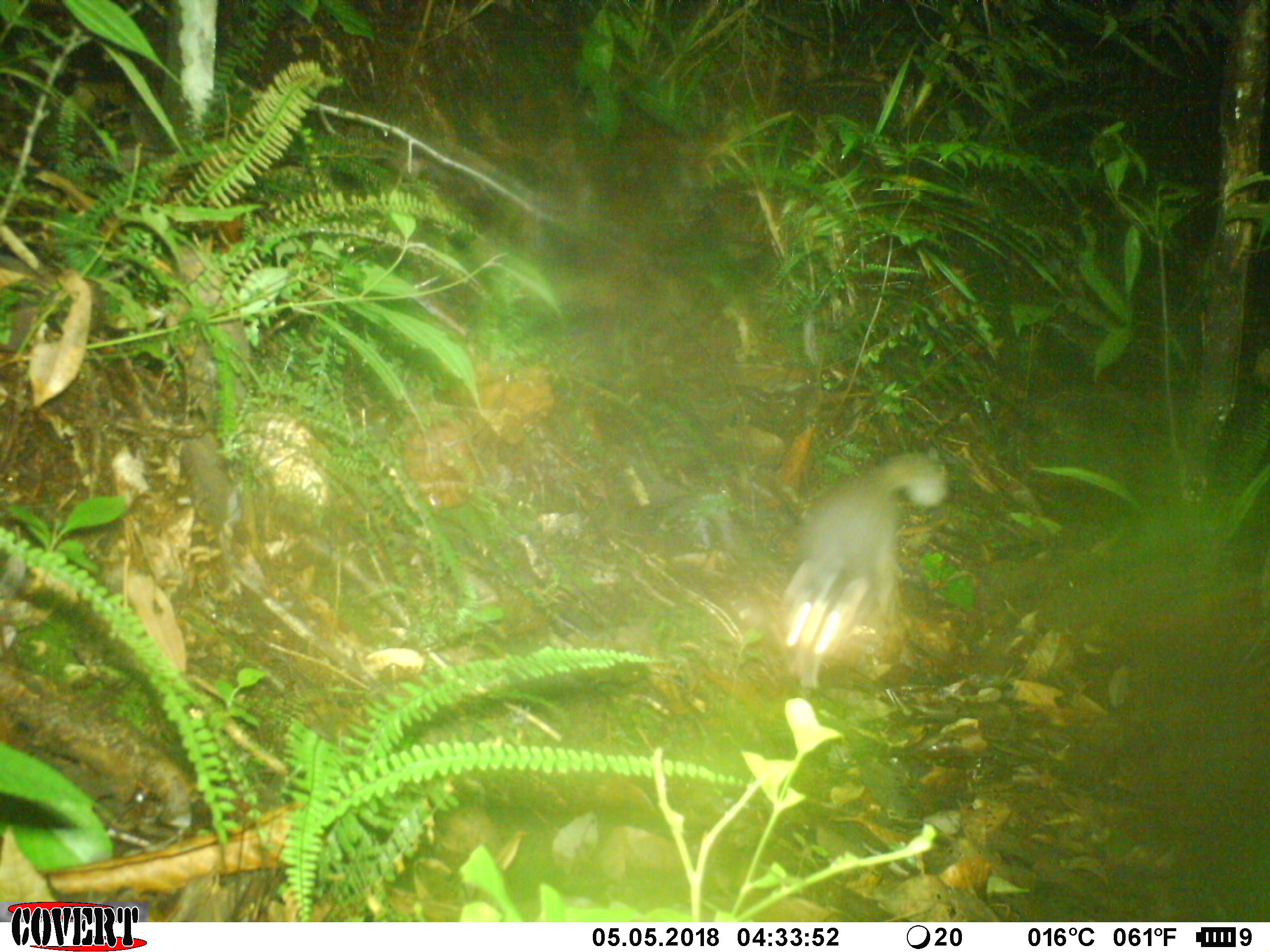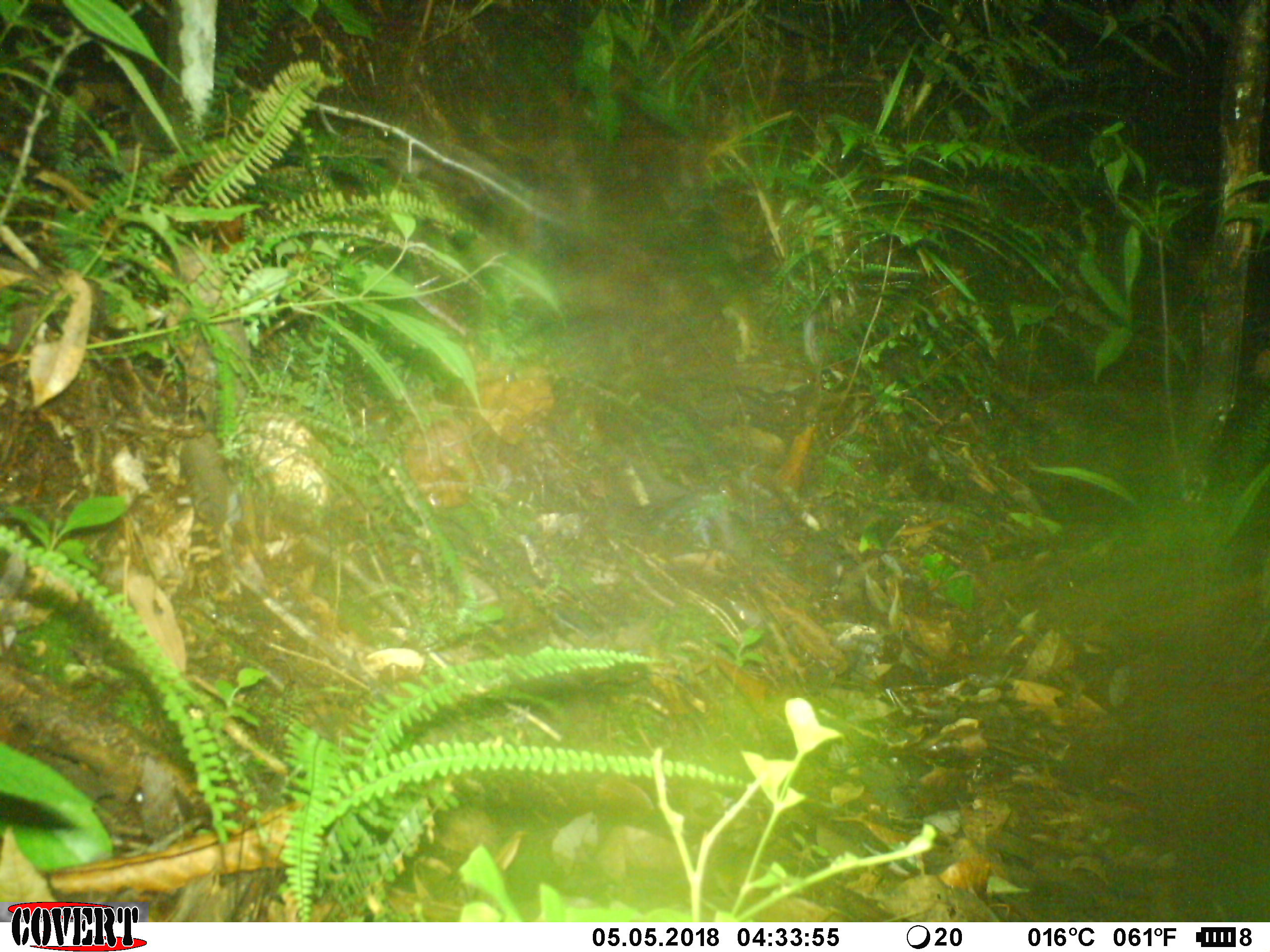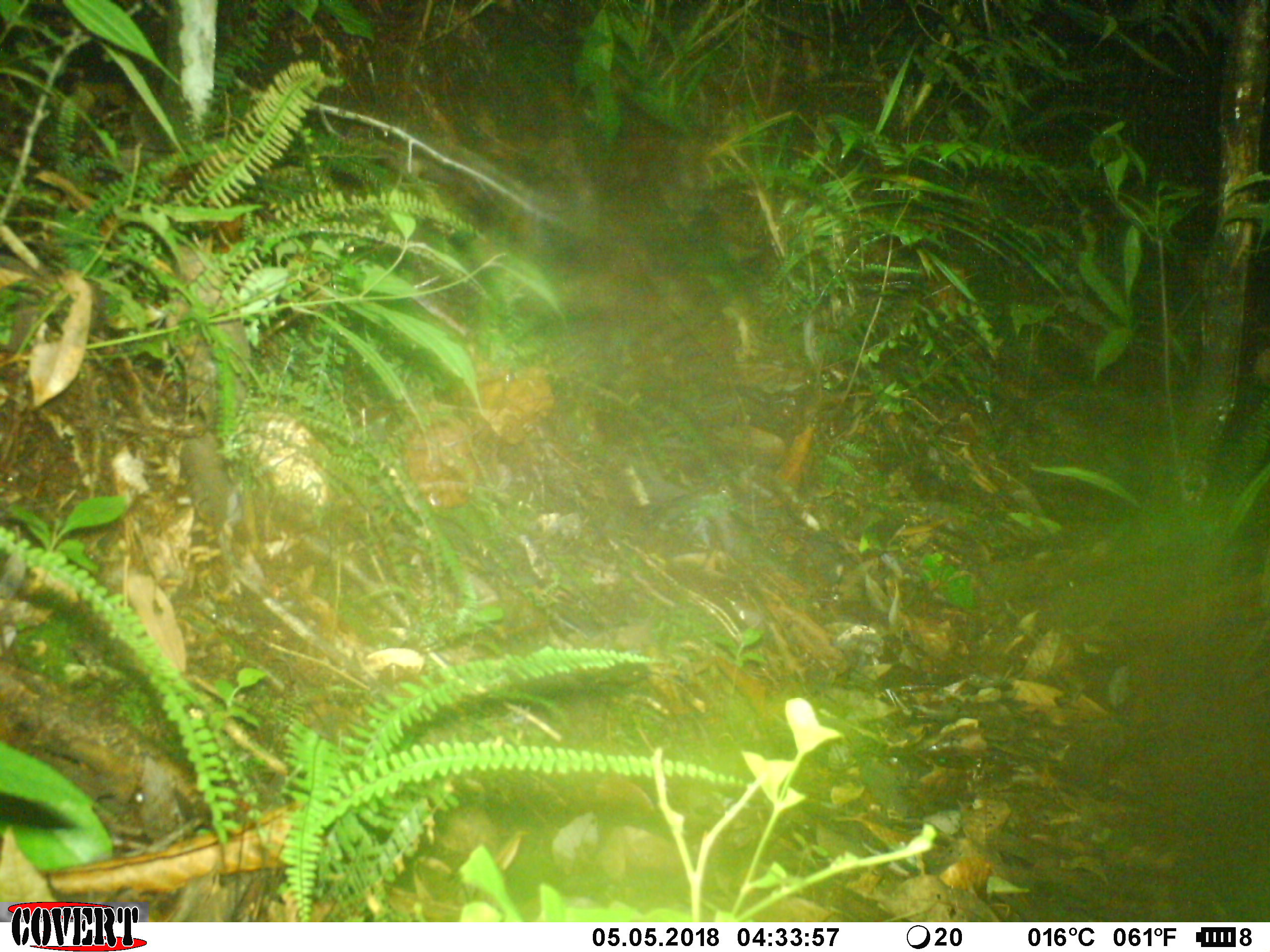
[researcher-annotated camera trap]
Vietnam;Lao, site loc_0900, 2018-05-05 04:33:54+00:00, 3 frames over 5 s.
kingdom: Animalia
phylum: Chordata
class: Mammalia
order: Carnivora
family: Mustelidae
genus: Melogale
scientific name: Melogale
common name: ferret badger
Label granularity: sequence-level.